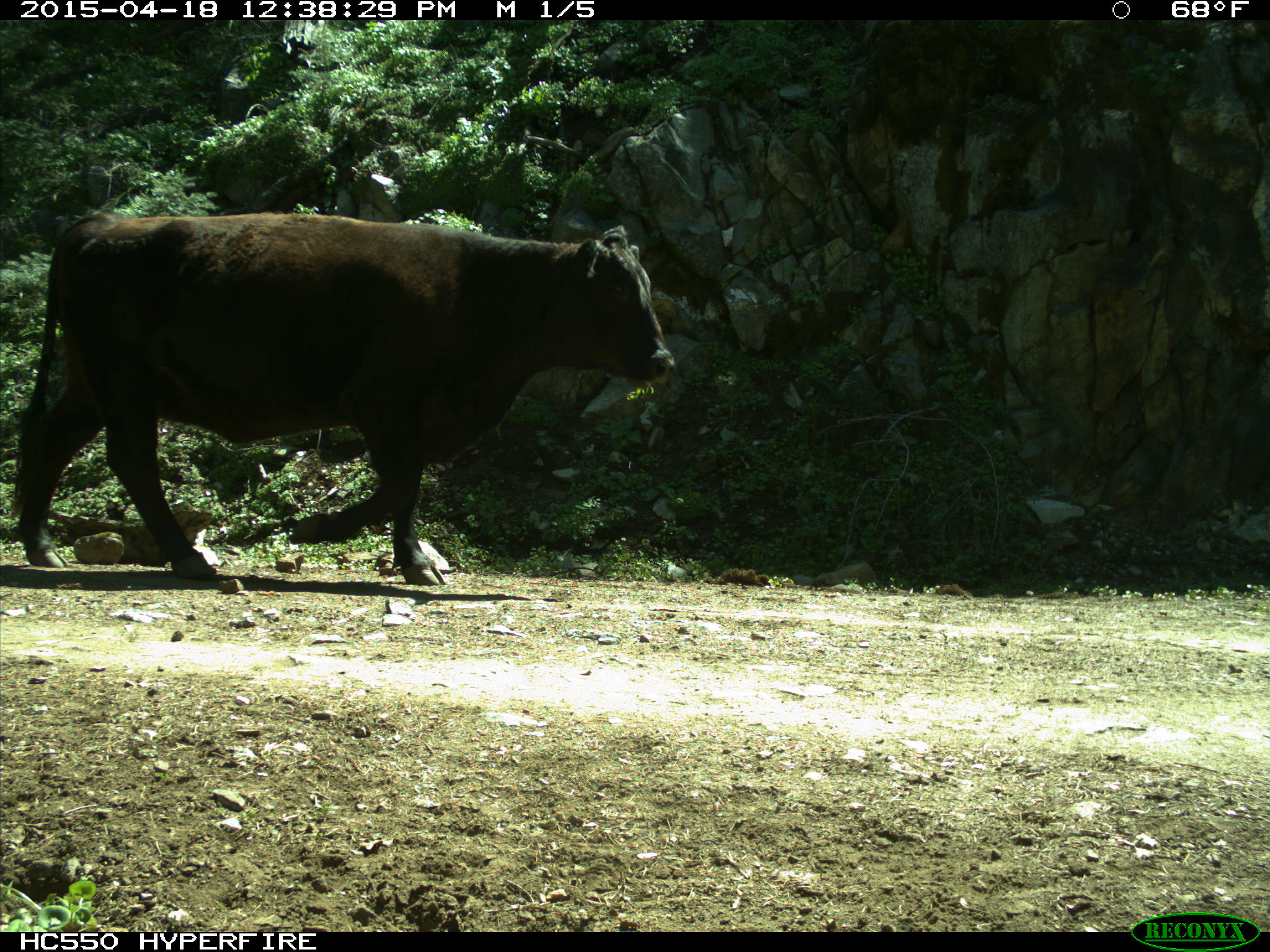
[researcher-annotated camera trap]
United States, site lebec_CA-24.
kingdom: Animalia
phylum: Chordata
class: Mammalia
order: Artiodactyla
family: Bovidae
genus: Bos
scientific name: Bos taurus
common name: domestic cow